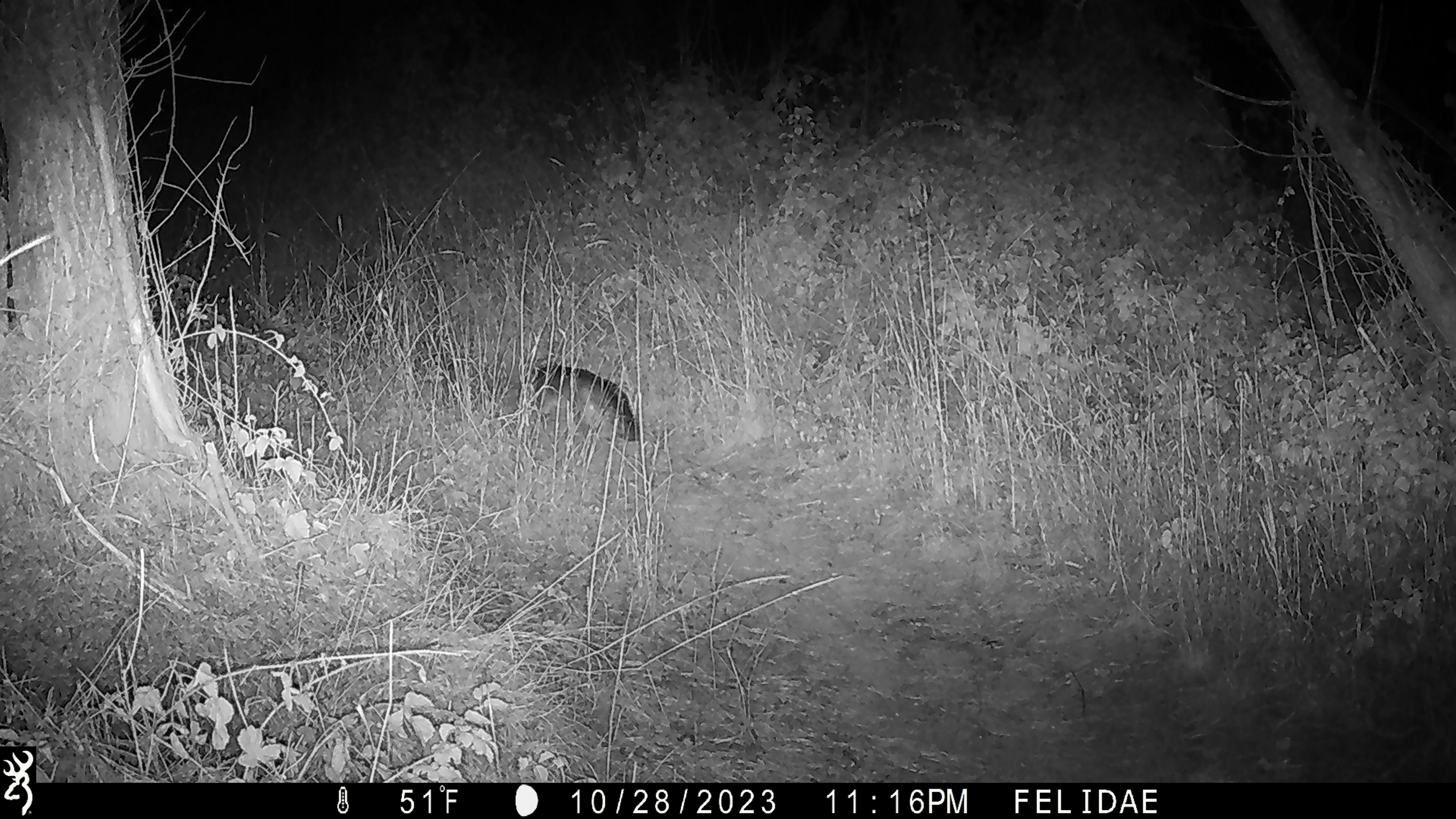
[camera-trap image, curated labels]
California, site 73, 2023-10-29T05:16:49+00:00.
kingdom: Animalia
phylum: Chordata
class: Mammalia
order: Carnivora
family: Canidae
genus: Urocyon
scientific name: Urocyon cinereoargenteus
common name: gray fox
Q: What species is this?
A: Gray fox (Urocyon cinereoargenteus).